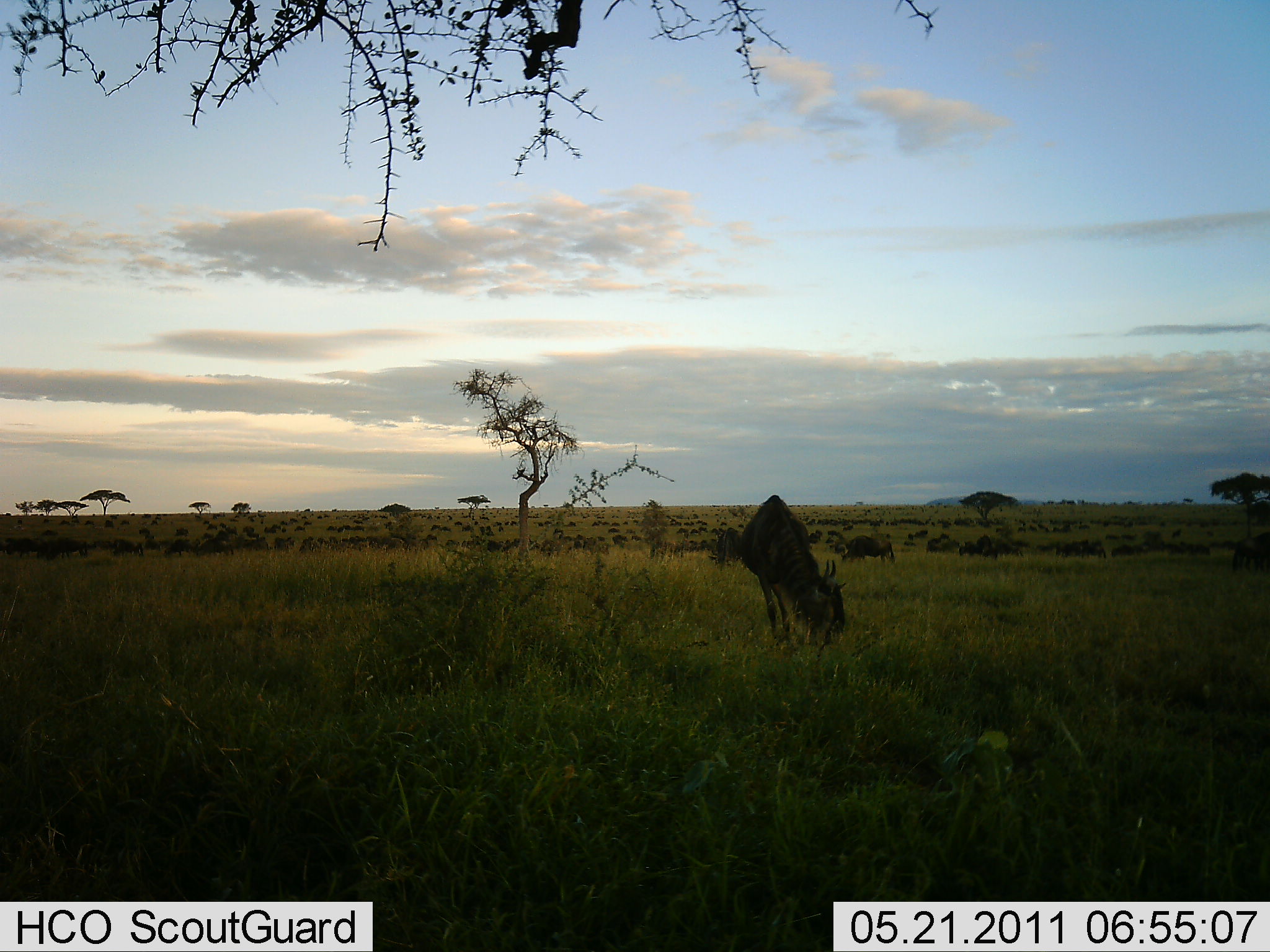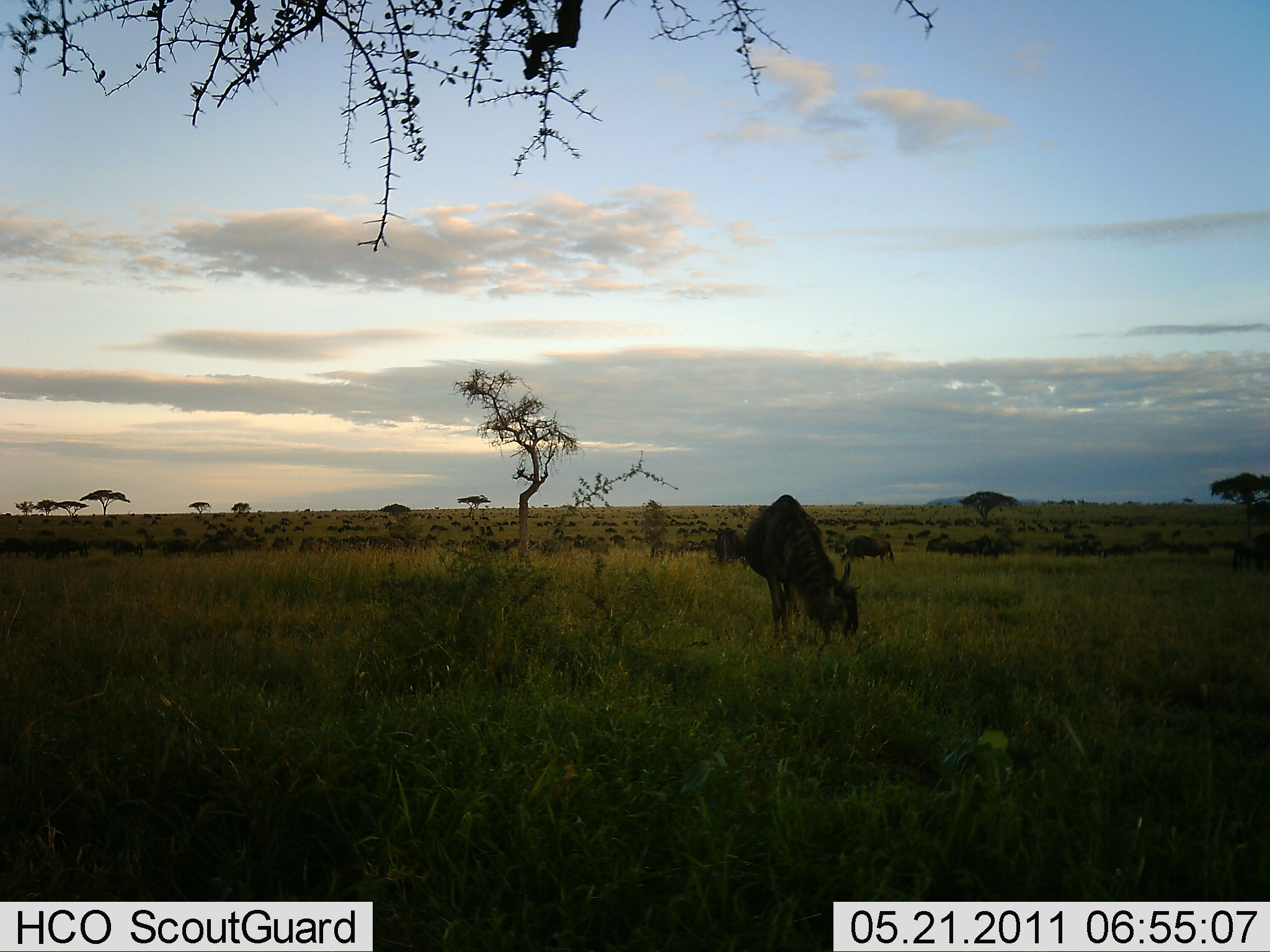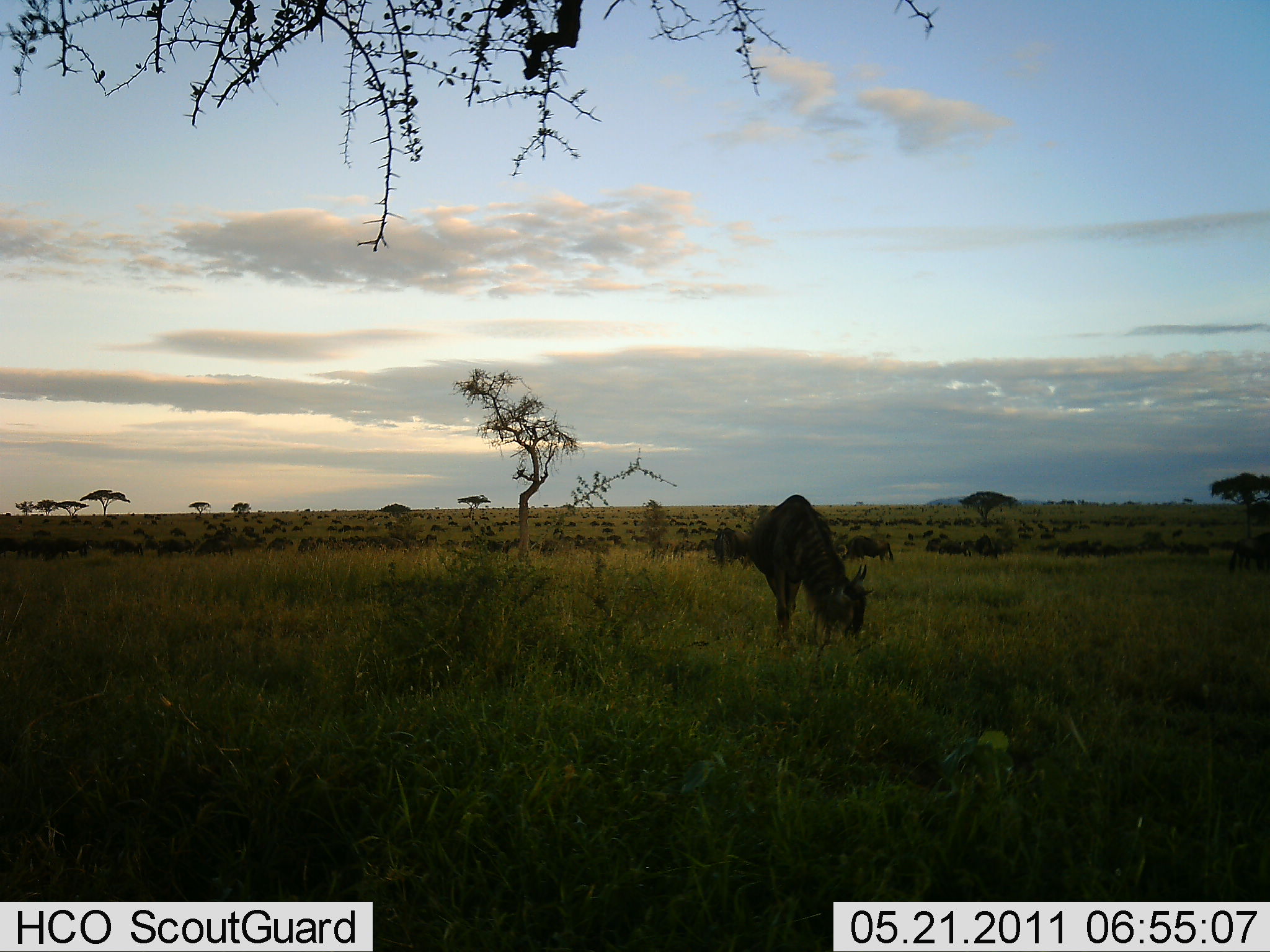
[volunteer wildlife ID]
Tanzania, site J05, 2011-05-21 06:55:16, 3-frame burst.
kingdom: Animalia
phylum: Chordata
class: Mammalia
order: Artiodactyla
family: Bovidae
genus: Connochaetes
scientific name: Connochaetes taurinus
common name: blue wildebeest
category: wildebeest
Wildebeest (blue wildebeest) (Connochaetes taurinus), count 51+. Behavior (volunteer vote fractions): standing 42%, resting 17%, moving 17%, interacting 0%. Young present (vote fraction): 0%. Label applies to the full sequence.